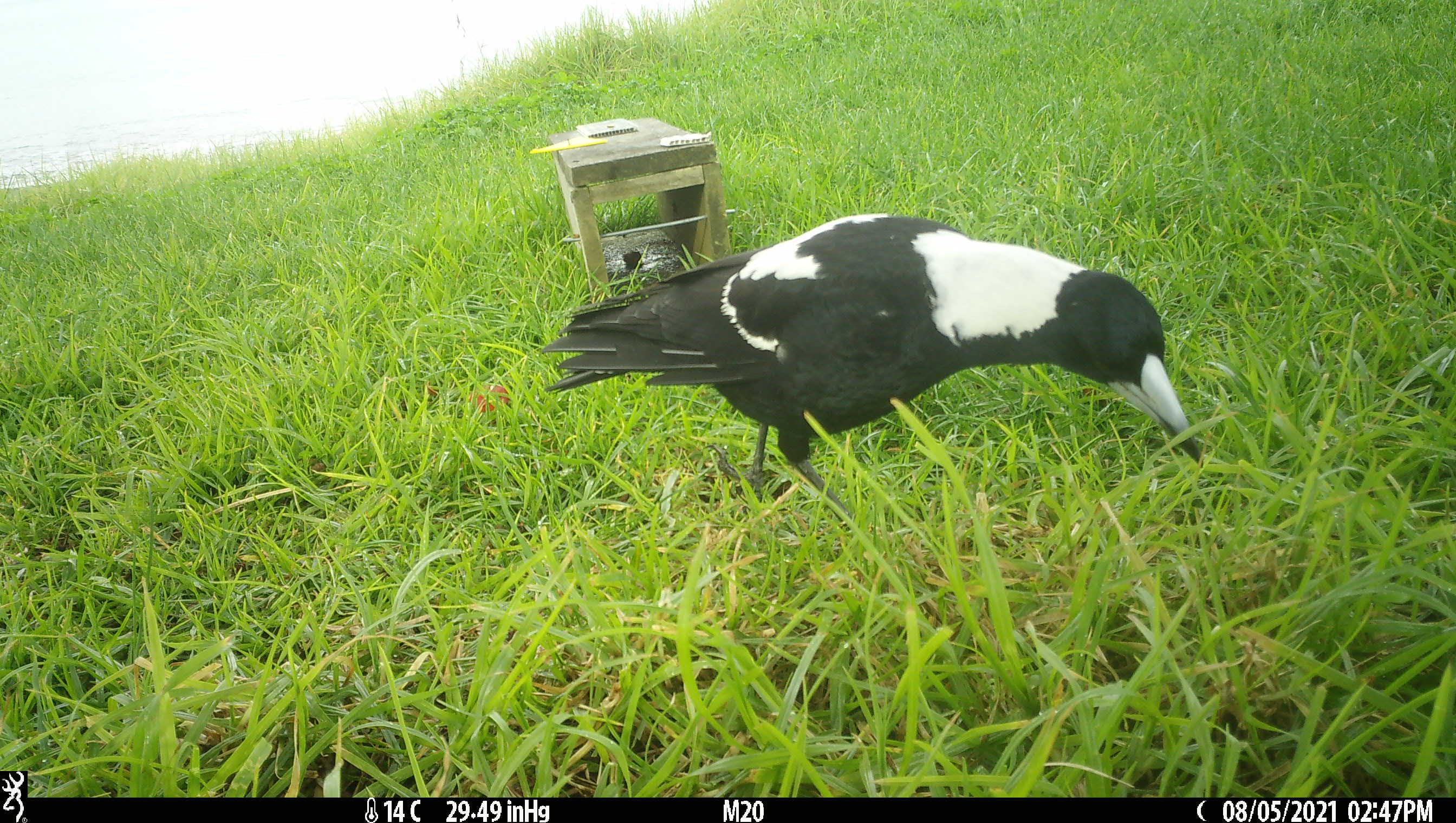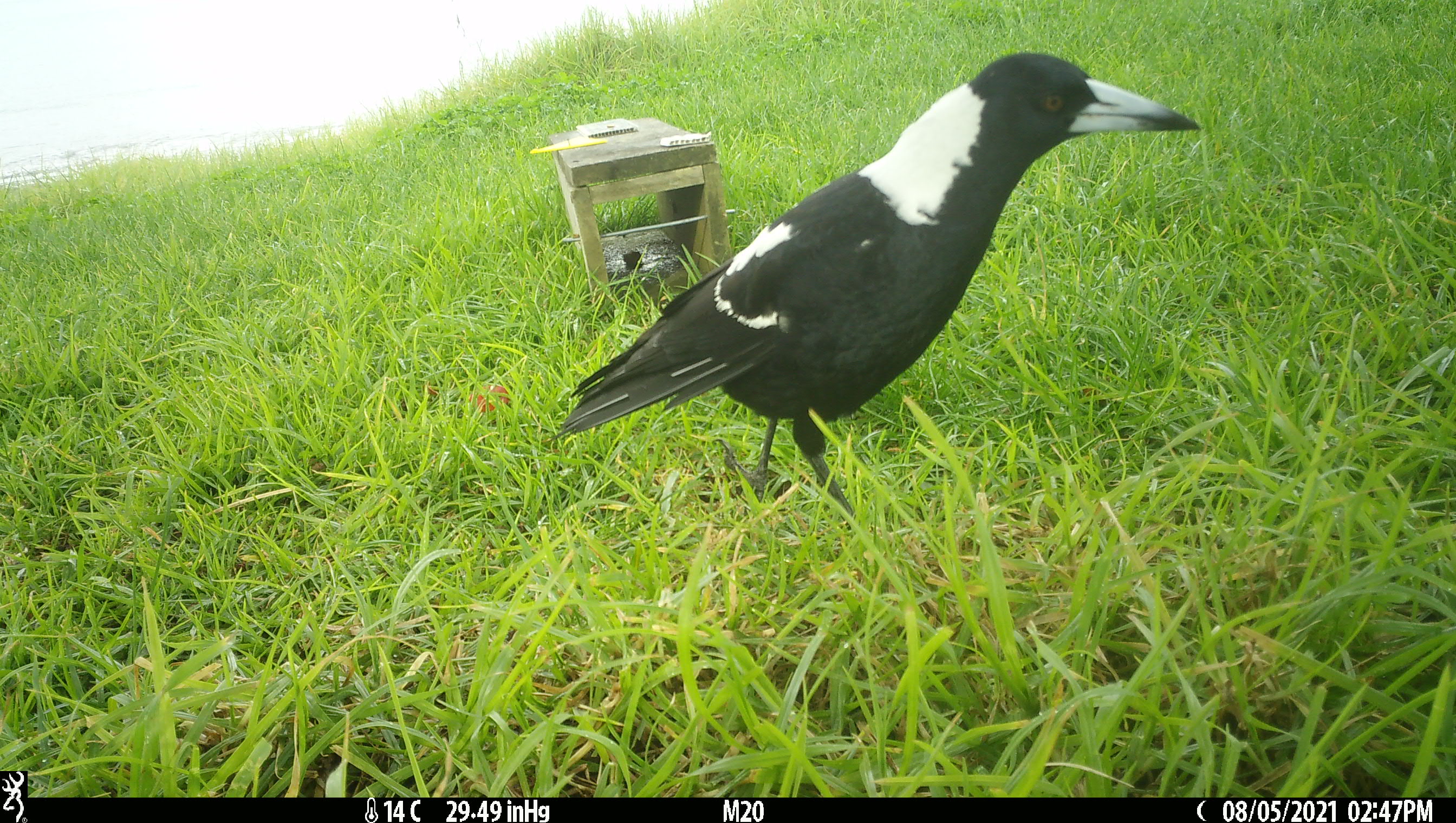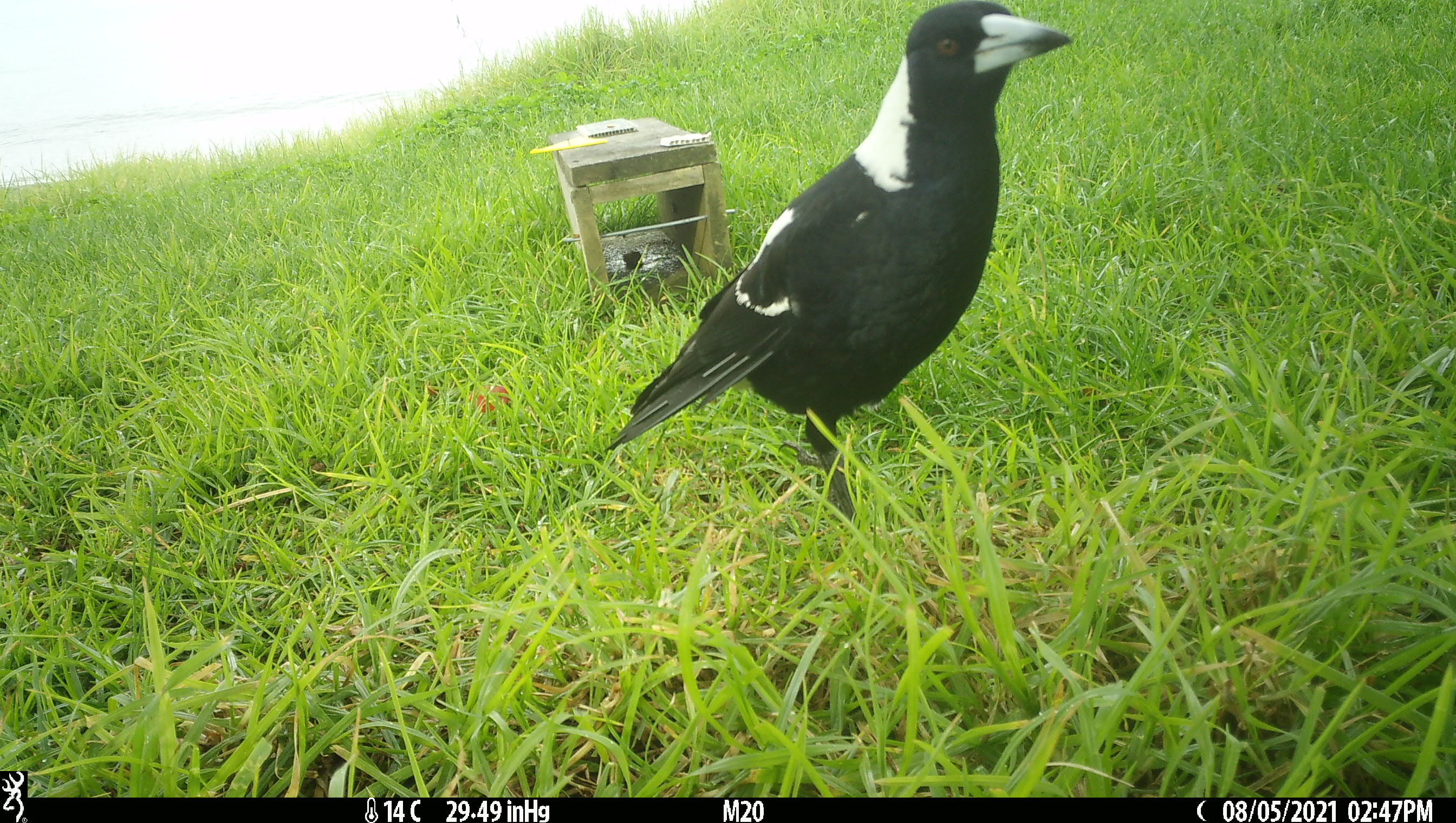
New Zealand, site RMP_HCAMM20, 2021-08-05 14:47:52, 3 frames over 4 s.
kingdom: Animalia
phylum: Chordata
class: Aves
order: Passeriformes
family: Artamidae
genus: Gymnorhina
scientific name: Gymnorhina tibicen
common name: australian magpie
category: magpie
Magpie (australian magpie) (Gymnorhina tibicen).